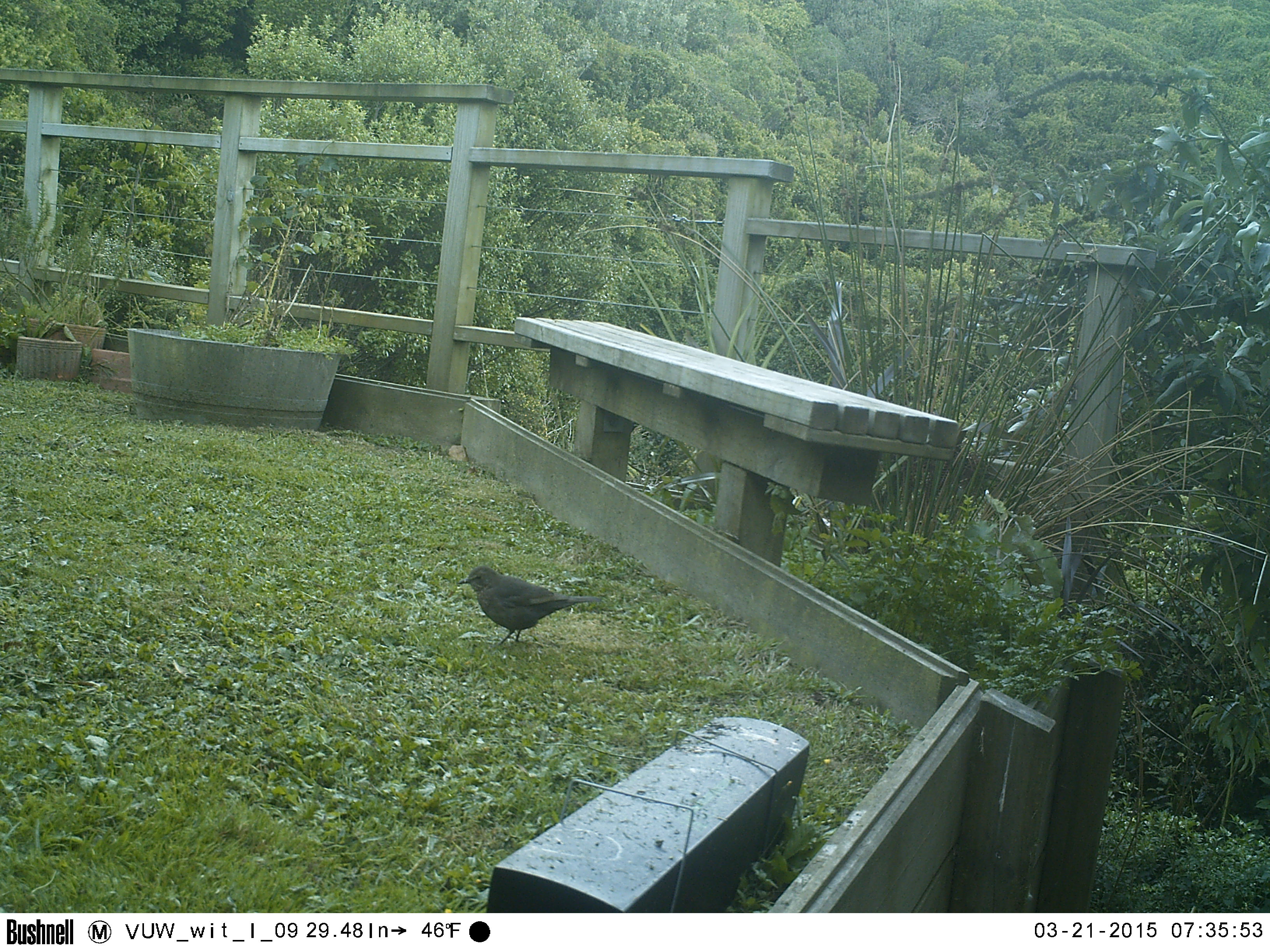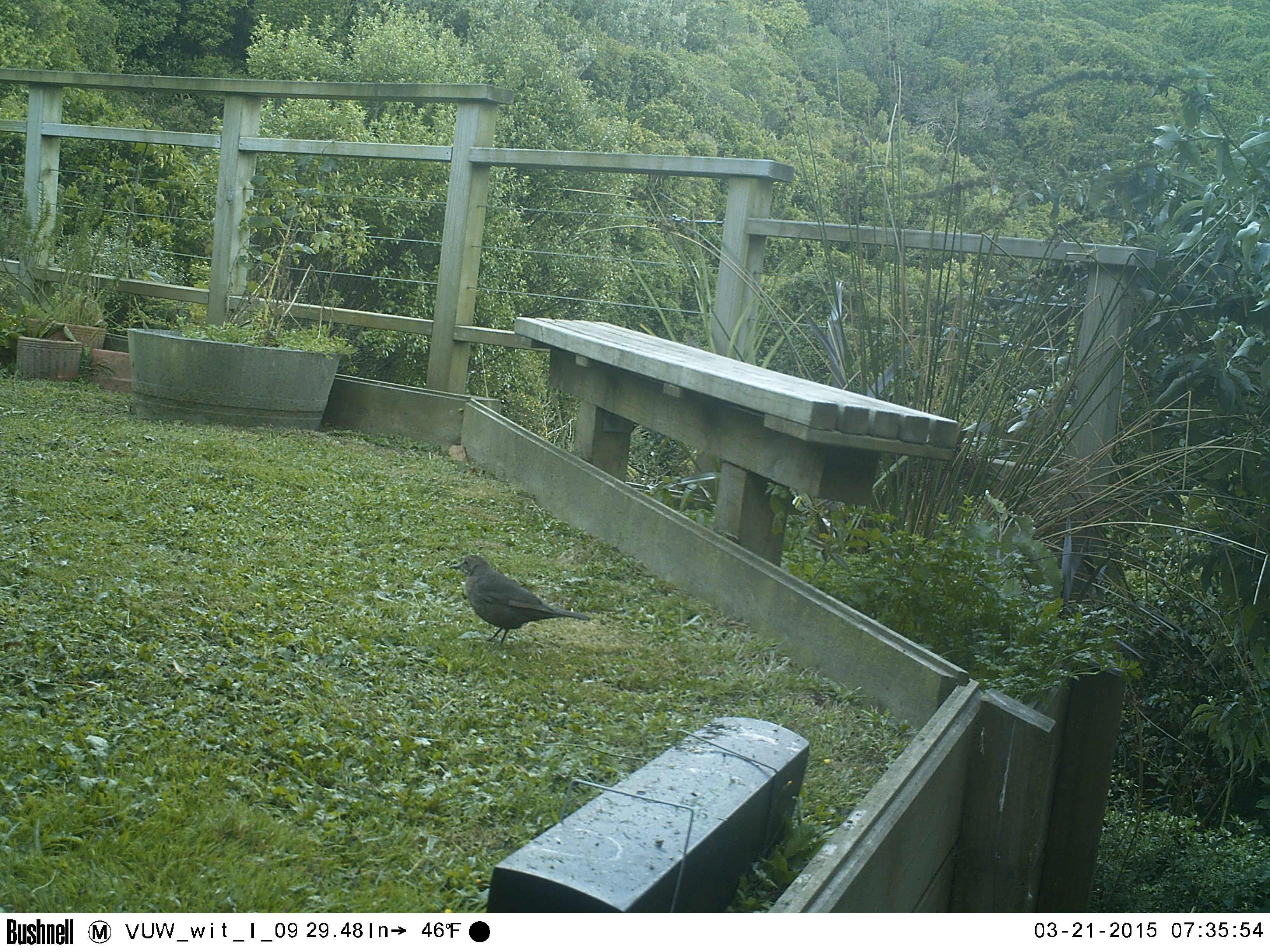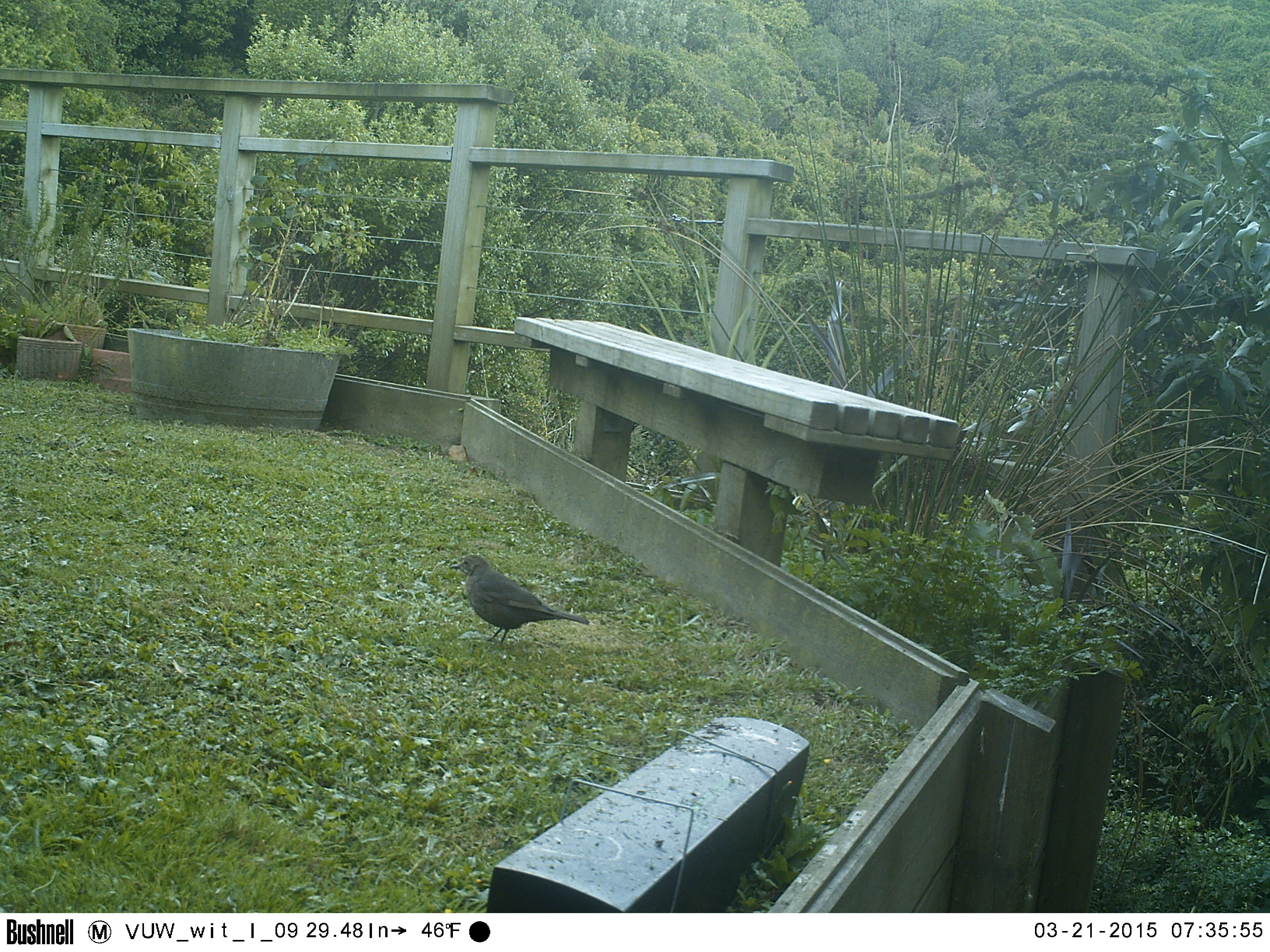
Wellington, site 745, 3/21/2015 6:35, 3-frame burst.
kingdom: Animalia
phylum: Chordata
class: Aves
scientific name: Aves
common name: bird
Bird (Aves).